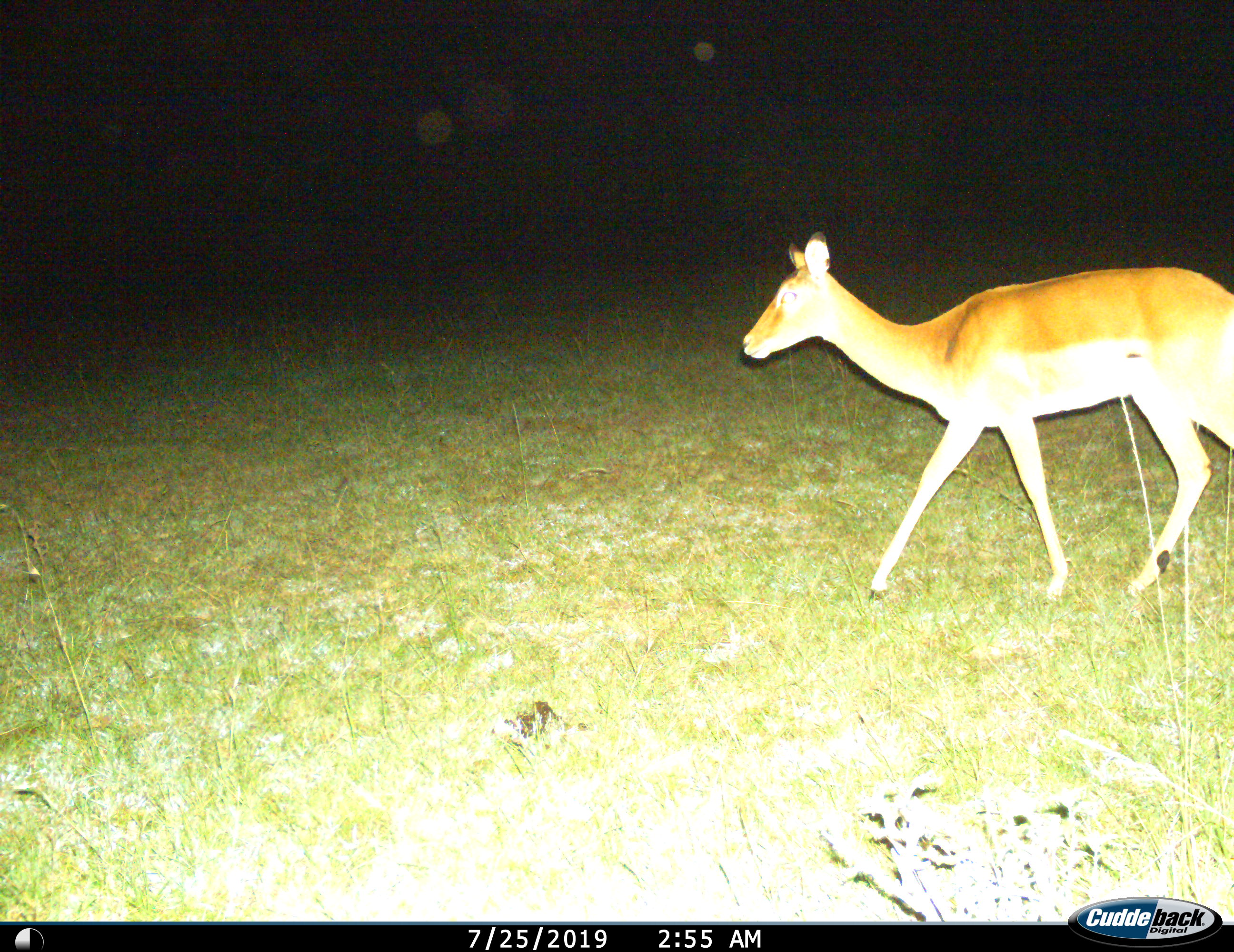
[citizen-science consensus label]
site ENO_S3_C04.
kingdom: Animalia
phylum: Chordata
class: Mammalia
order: Artiodactyla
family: Bovidae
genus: Aepyceros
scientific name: Aepyceros melampus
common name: impala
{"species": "impala (Aepyceros melampus)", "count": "1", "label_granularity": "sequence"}